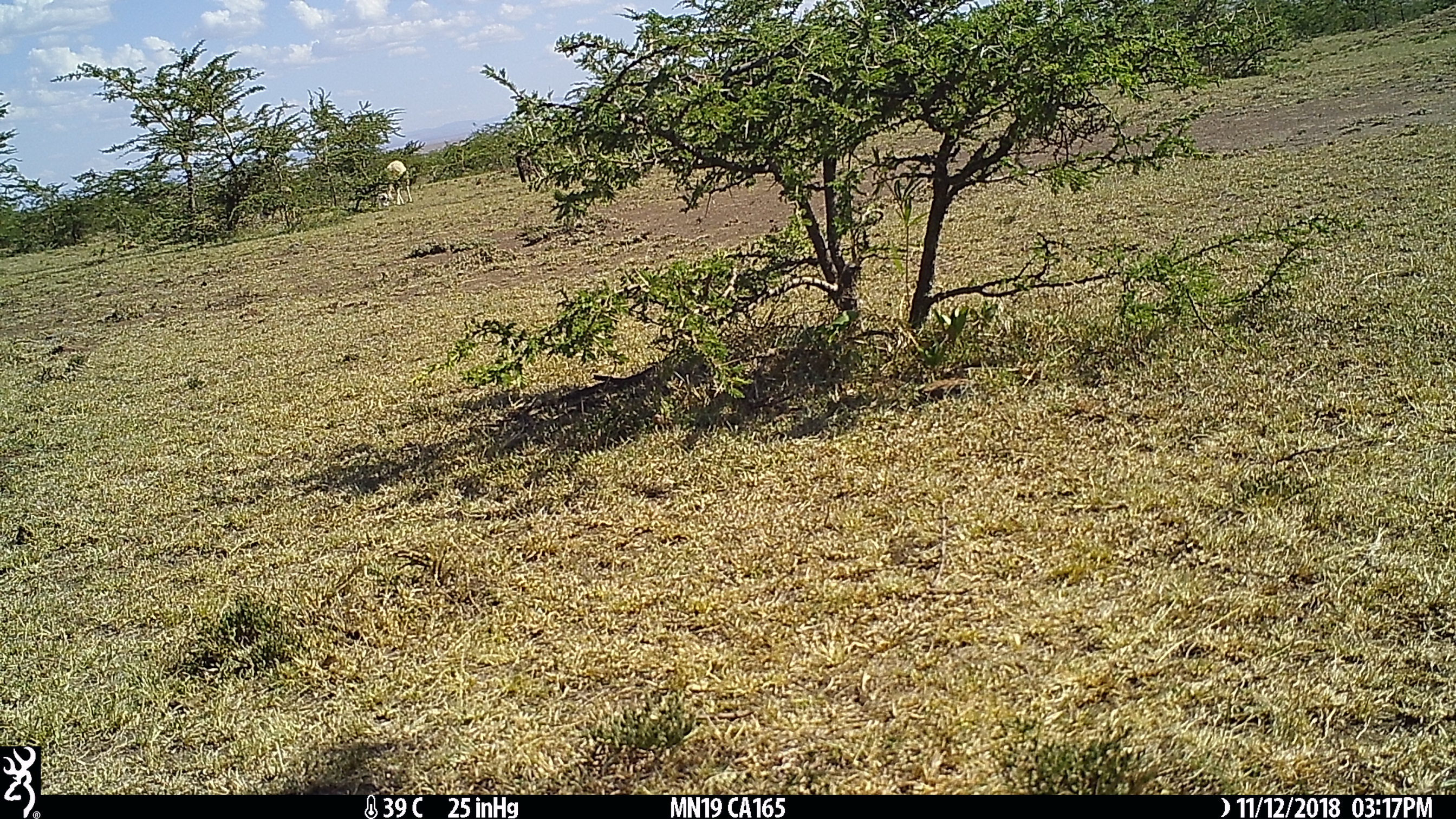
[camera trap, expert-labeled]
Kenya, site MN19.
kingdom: Animalia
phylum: Chordata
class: Mammalia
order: Artiodactyla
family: Bovidae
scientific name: Bovidae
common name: sheep or goat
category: shoat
Shoat (sheep or goat) (Bovidae).